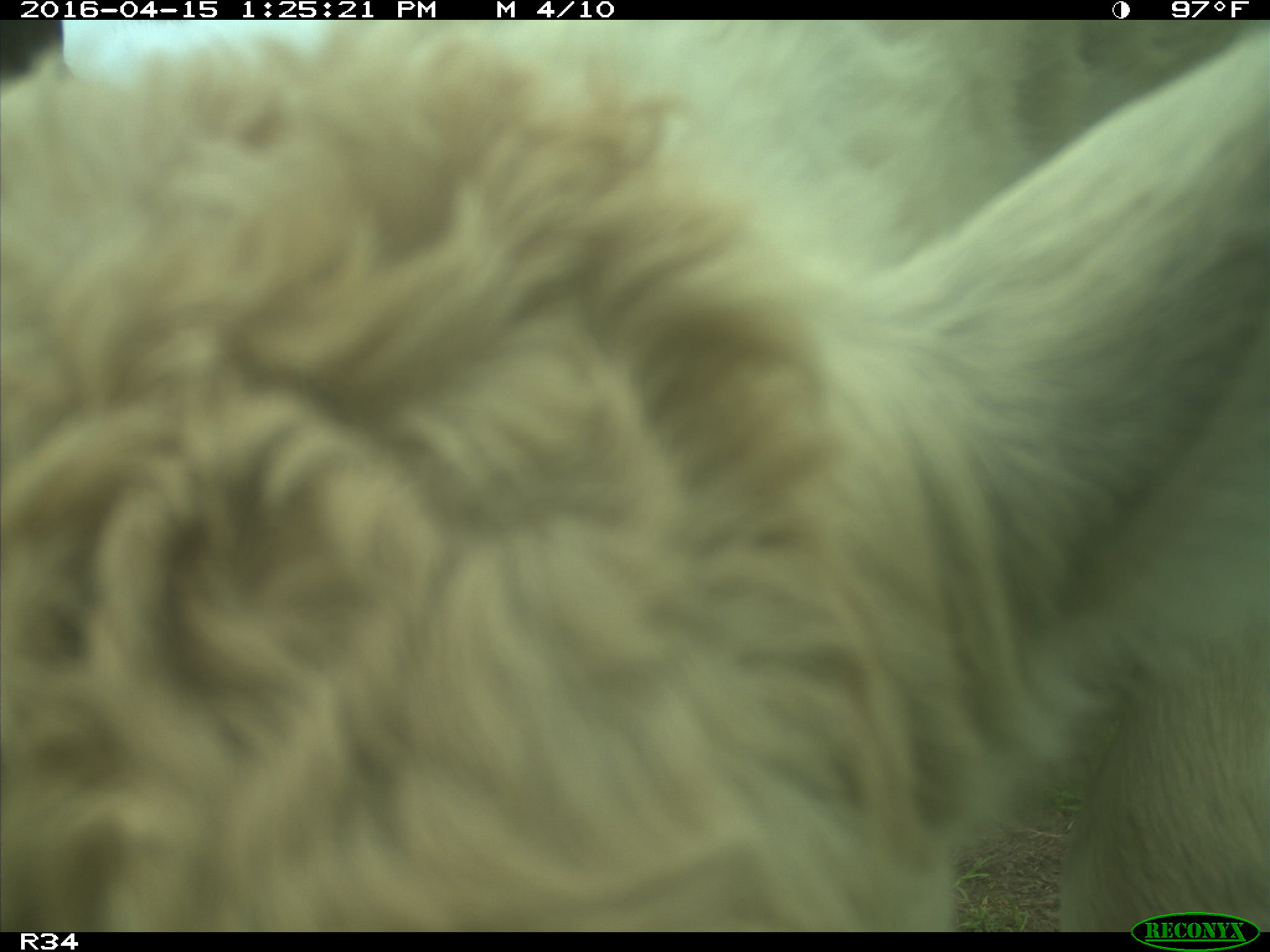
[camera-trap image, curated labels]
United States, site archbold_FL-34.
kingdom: Animalia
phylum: Chordata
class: Mammalia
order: Artiodactyla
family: Bovidae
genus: Bos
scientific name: Bos taurus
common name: domestic cow